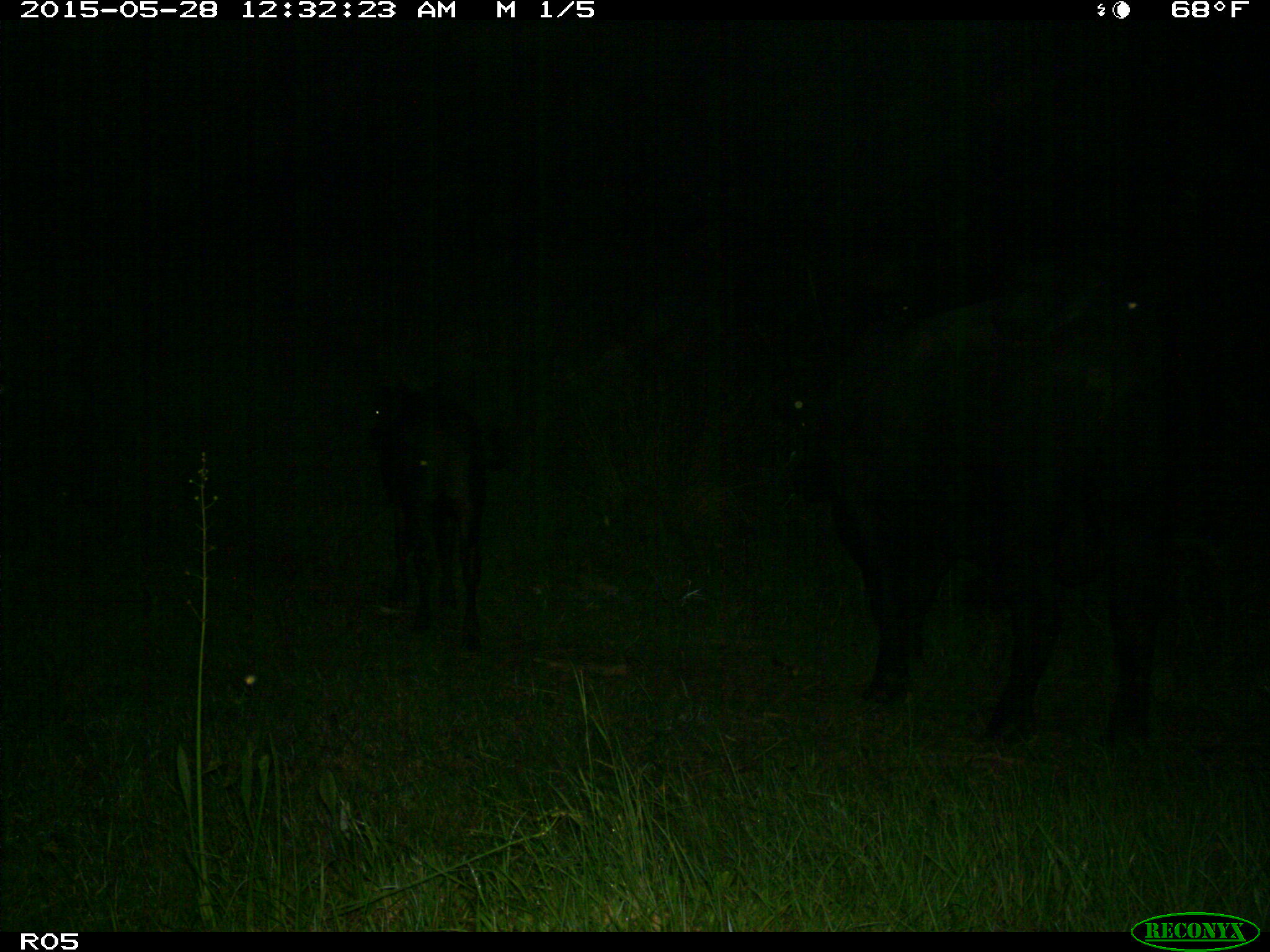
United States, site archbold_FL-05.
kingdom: Animalia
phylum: Chordata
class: Mammalia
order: Artiodactyla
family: Bovidae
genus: Bos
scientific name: Bos taurus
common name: domestic cow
Bos taurus (domestic cow).